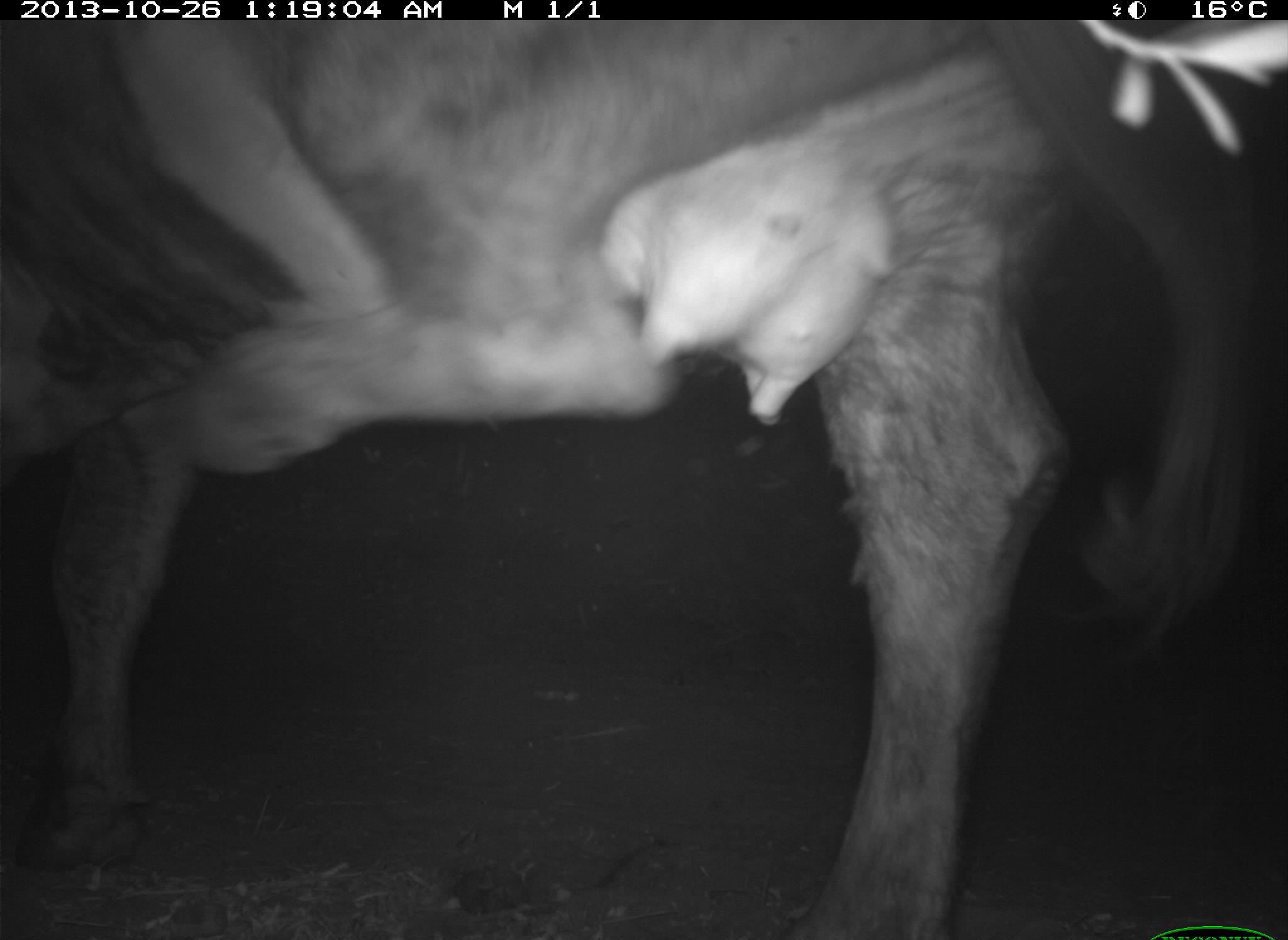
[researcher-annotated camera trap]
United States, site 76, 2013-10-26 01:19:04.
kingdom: Animalia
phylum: Chordata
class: Mammalia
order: Artiodactyla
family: Bovidae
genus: Bos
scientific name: Bos taurus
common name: cow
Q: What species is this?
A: Cow (Bos taurus).